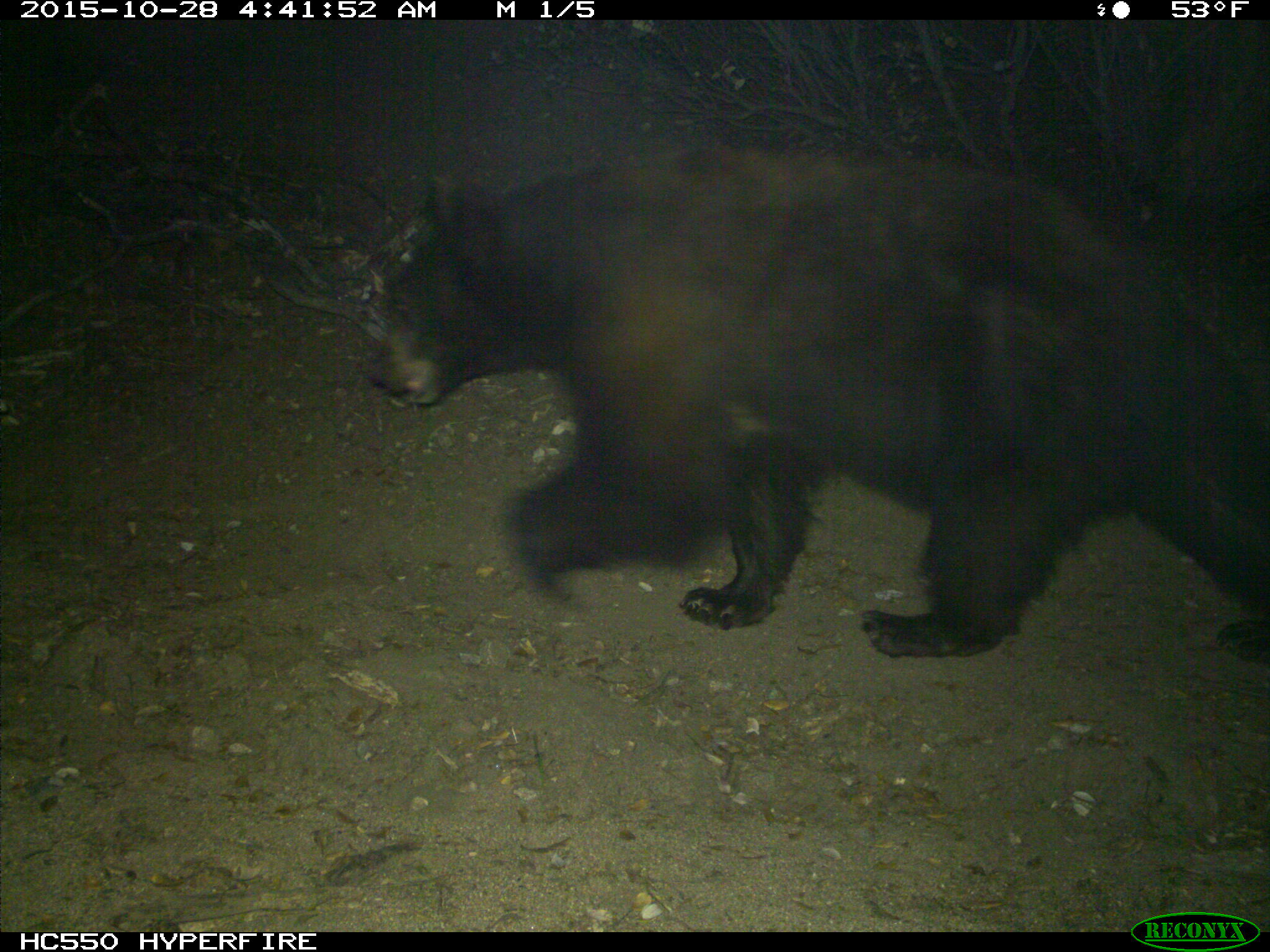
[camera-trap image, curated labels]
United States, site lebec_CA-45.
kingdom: Animalia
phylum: Chordata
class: Mammalia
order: Carnivora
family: Ursidae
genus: Ursus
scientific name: Ursus americanus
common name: american black bear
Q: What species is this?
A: Ursus americanus (american black bear).